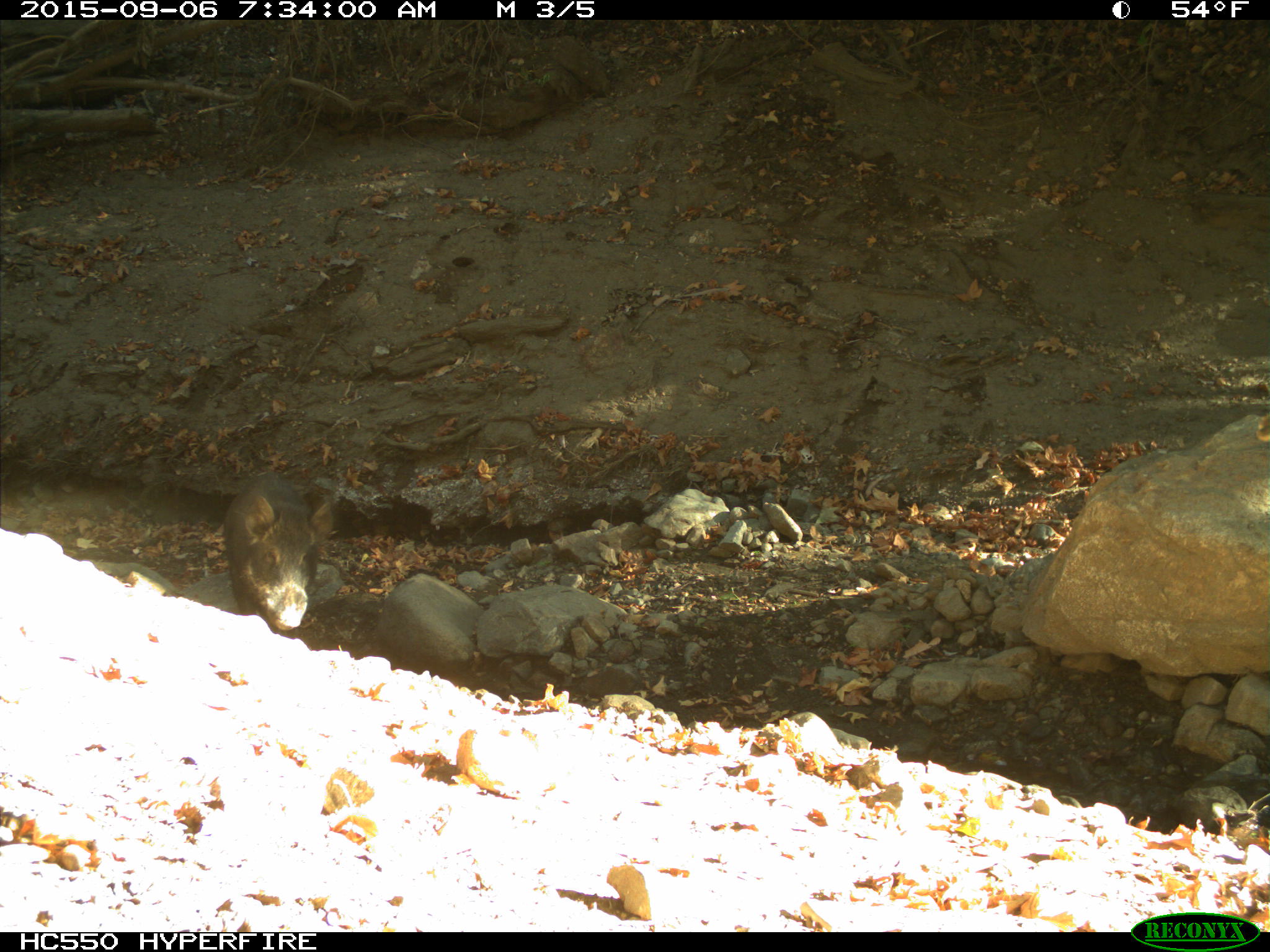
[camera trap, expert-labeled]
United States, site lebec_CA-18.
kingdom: Animalia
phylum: Chordata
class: Mammalia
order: Artiodactyla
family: Suidae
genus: Sus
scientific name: Sus scrofa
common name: wild boar